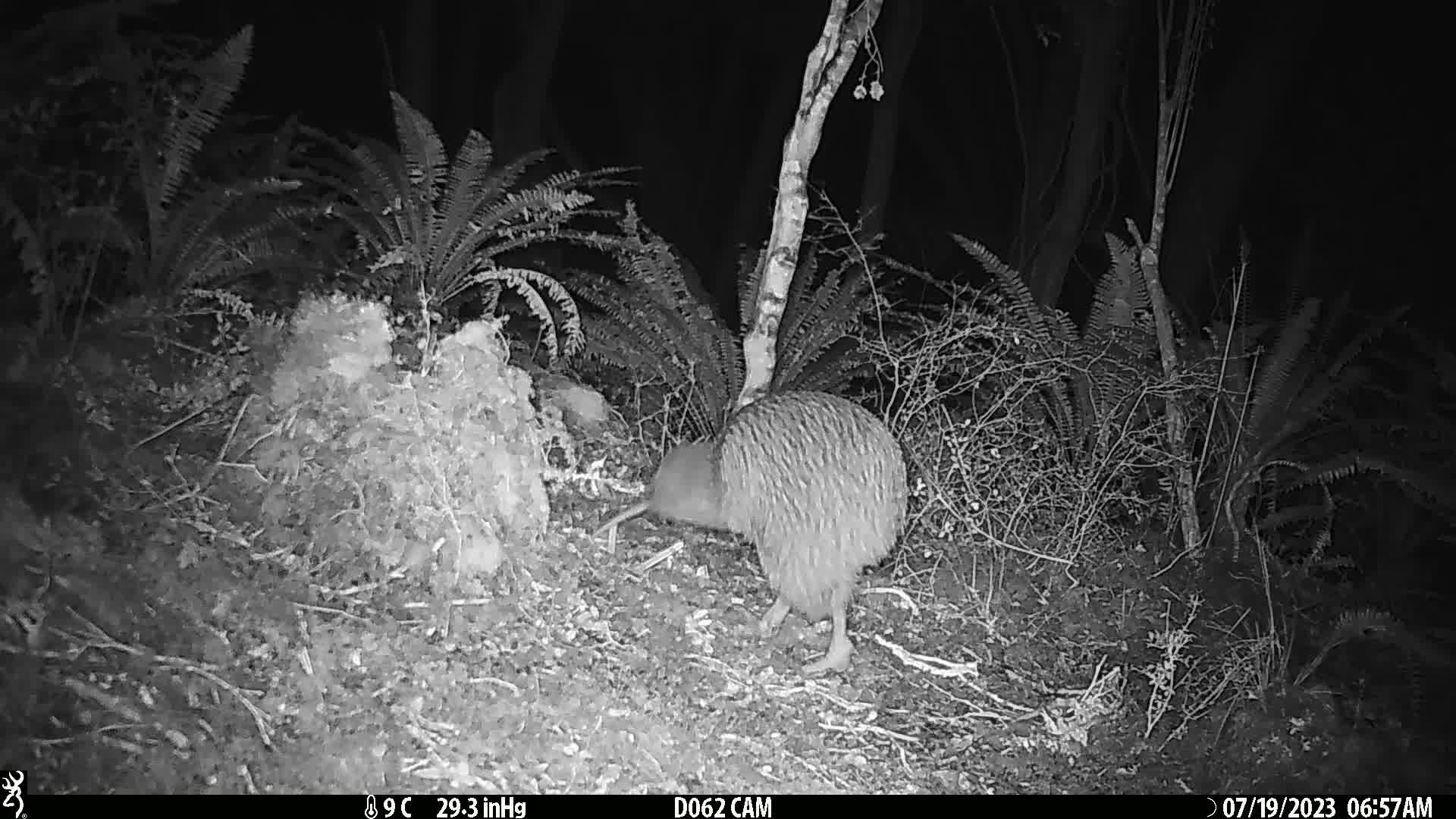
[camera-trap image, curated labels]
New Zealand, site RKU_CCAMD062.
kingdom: Animalia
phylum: Chordata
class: Aves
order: Apterygiformes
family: Apterygidae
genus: Apteryx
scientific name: Apteryx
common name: kiwi